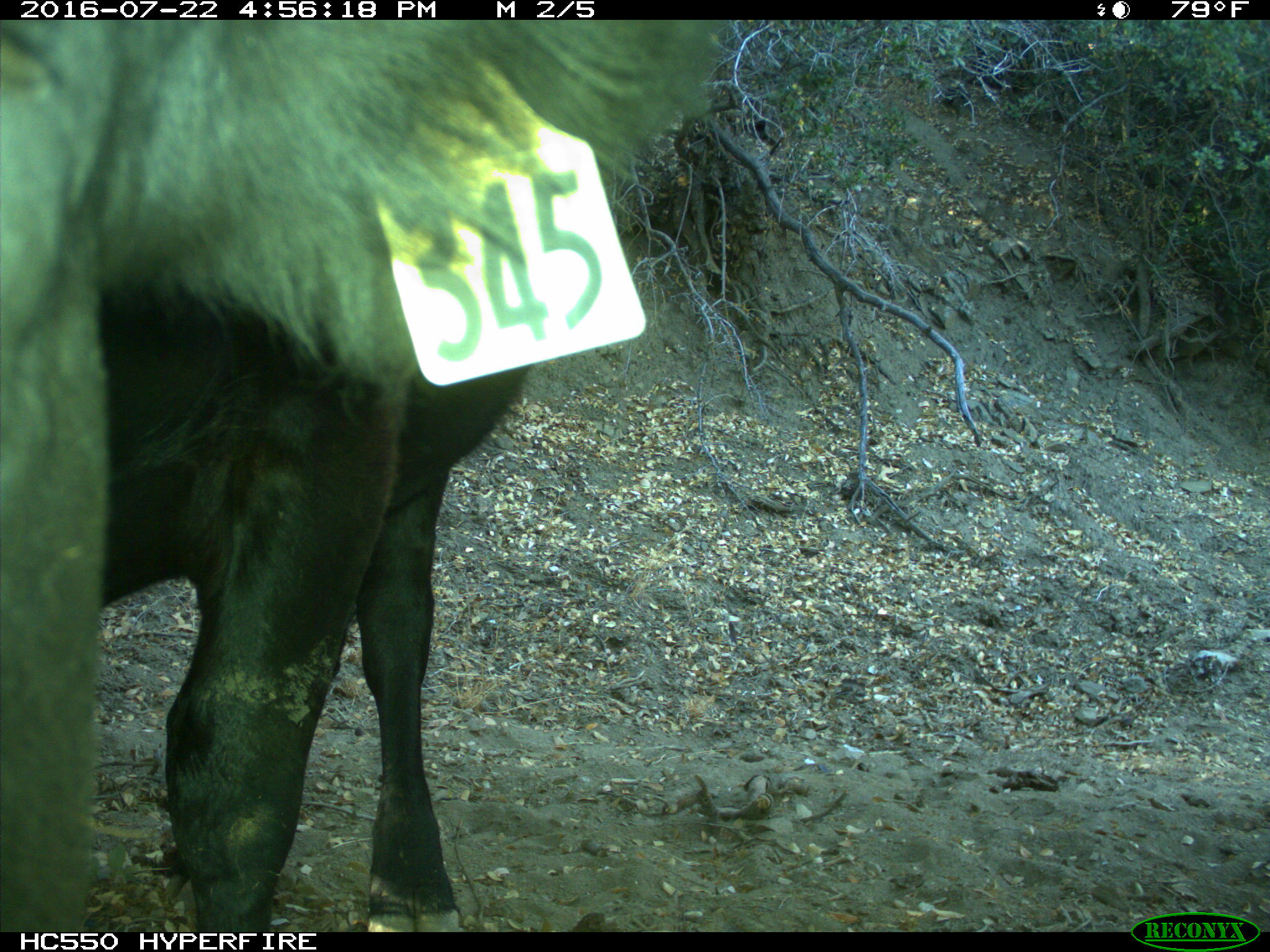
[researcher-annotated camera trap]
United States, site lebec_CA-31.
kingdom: Animalia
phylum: Chordata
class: Mammalia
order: Artiodactyla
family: Bovidae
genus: Bos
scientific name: Bos taurus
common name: domestic cow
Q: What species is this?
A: Bos taurus (domestic cow).